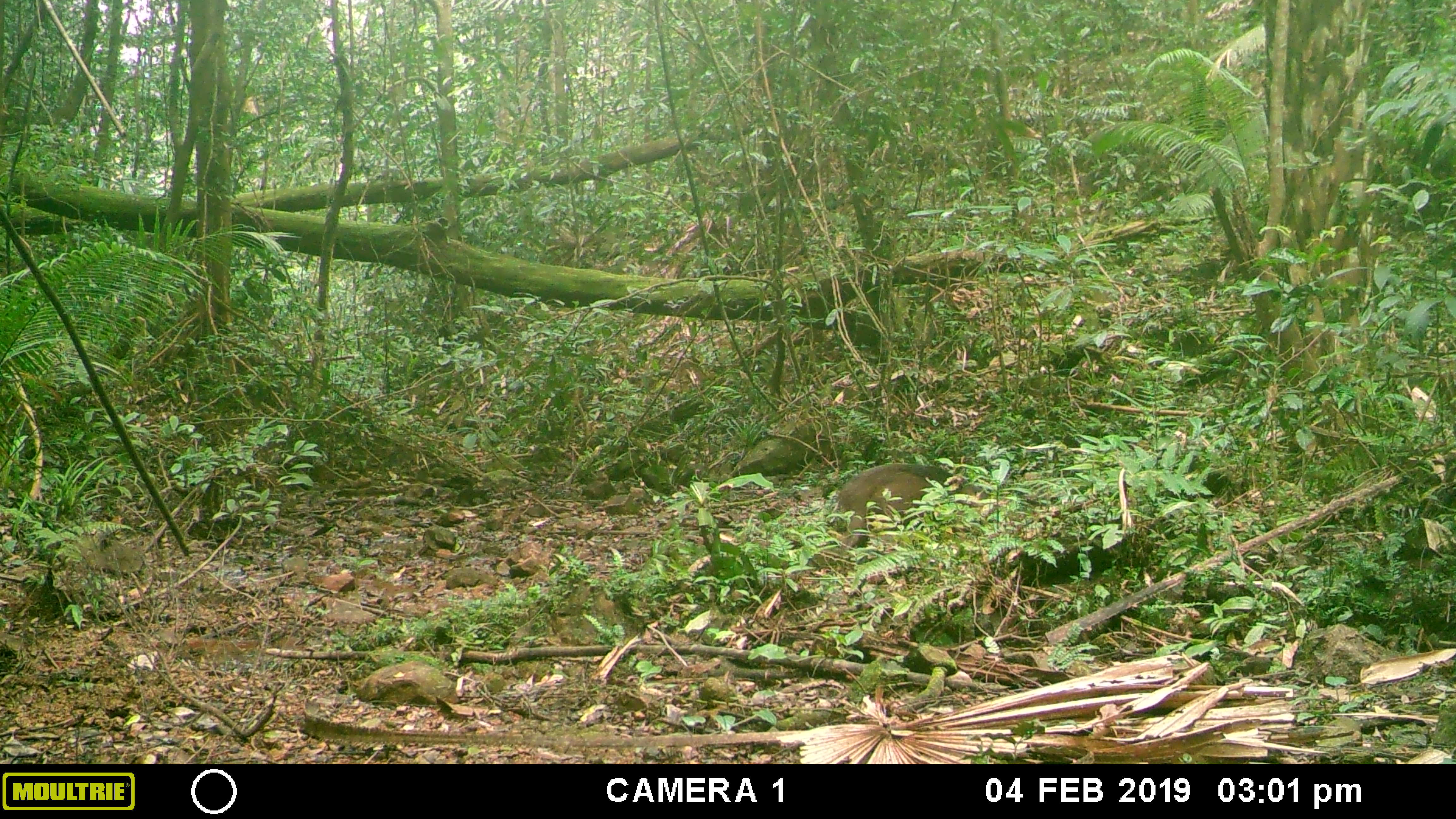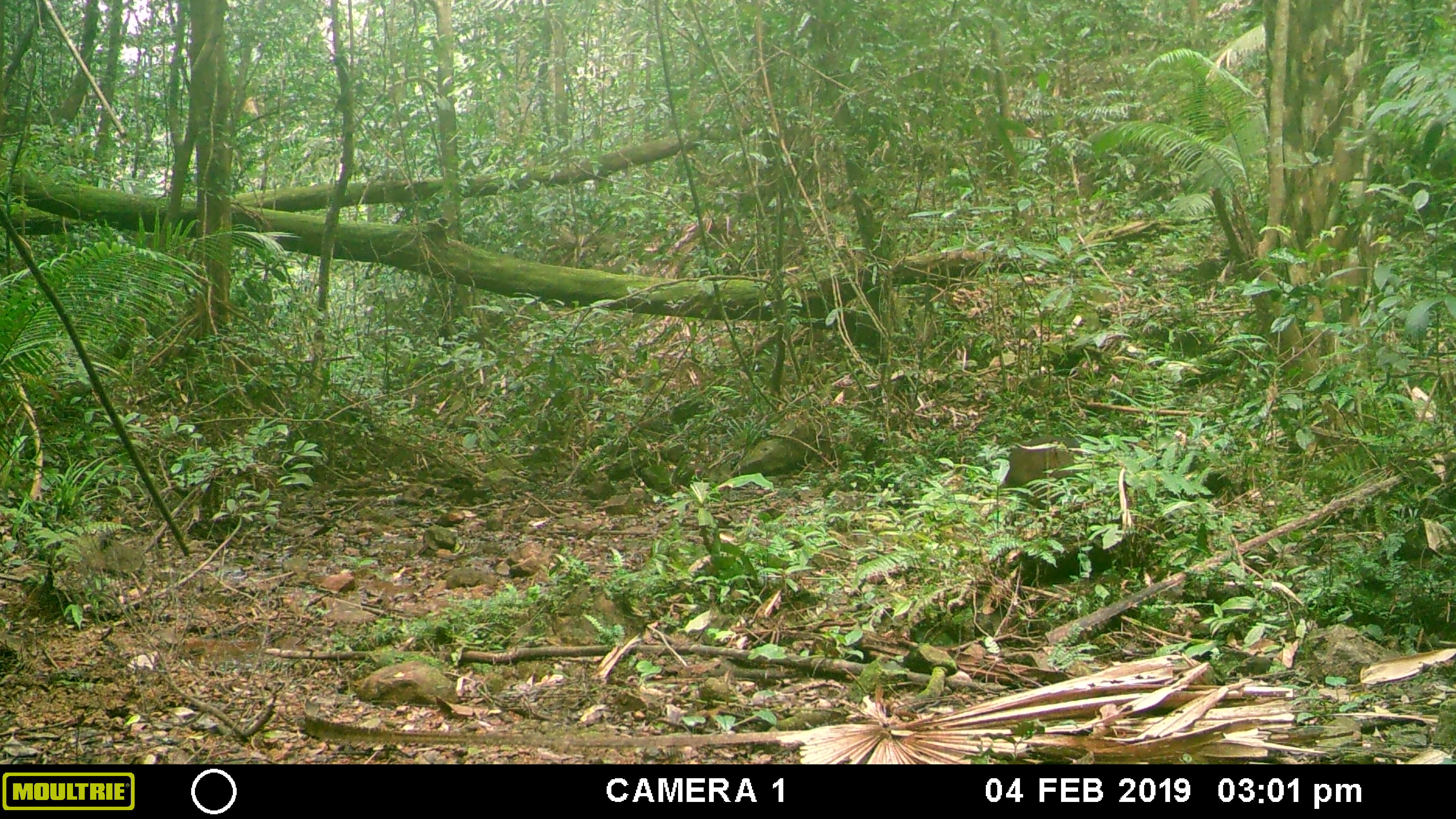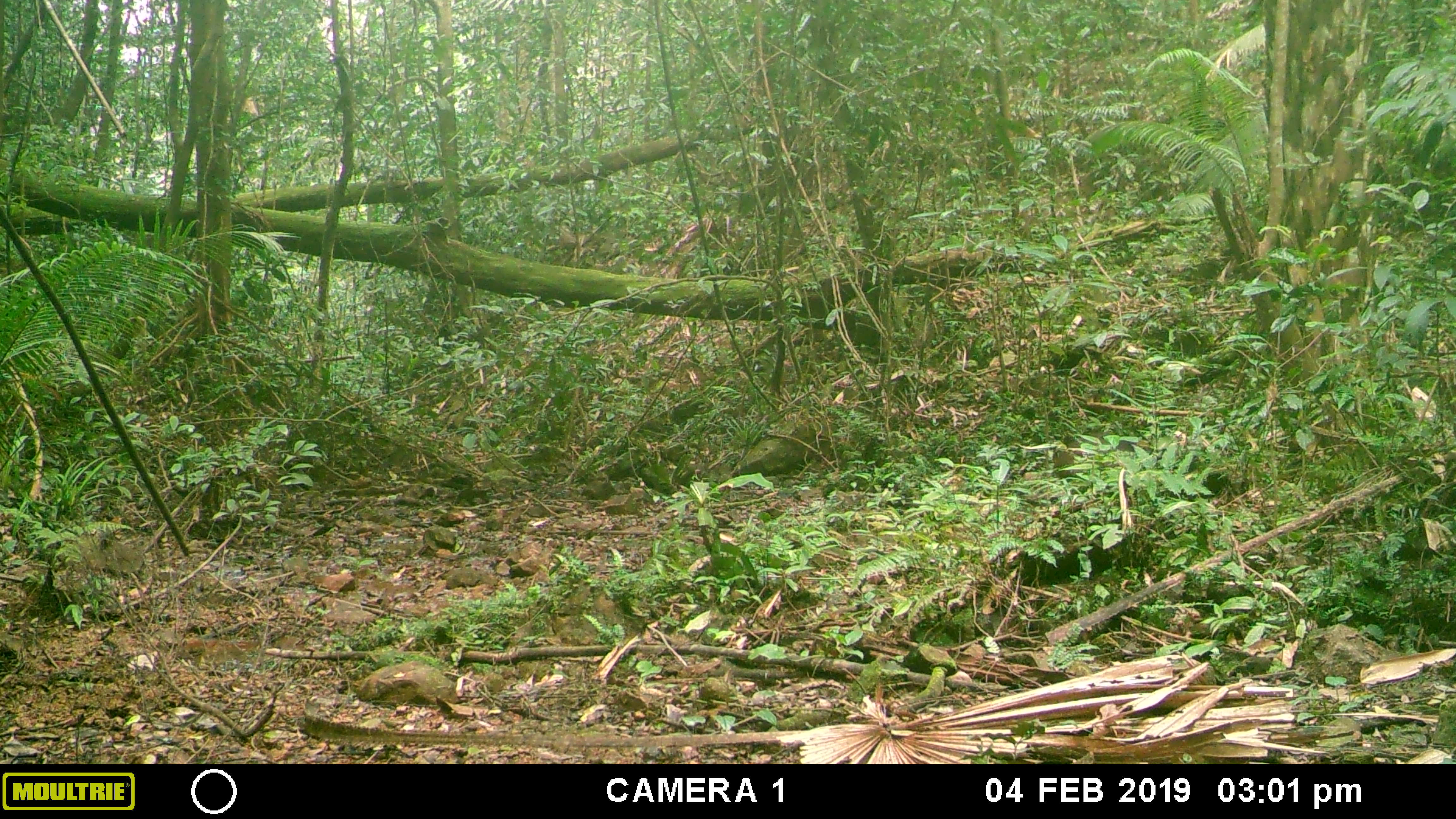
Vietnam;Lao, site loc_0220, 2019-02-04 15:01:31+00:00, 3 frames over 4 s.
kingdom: Animalia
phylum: Chordata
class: Mammalia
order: Artiodactyla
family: Suidae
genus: Sus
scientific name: Sus scrofa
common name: eurasian wild pig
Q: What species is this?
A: Eurasian wild pig (Sus scrofa).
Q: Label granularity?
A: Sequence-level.